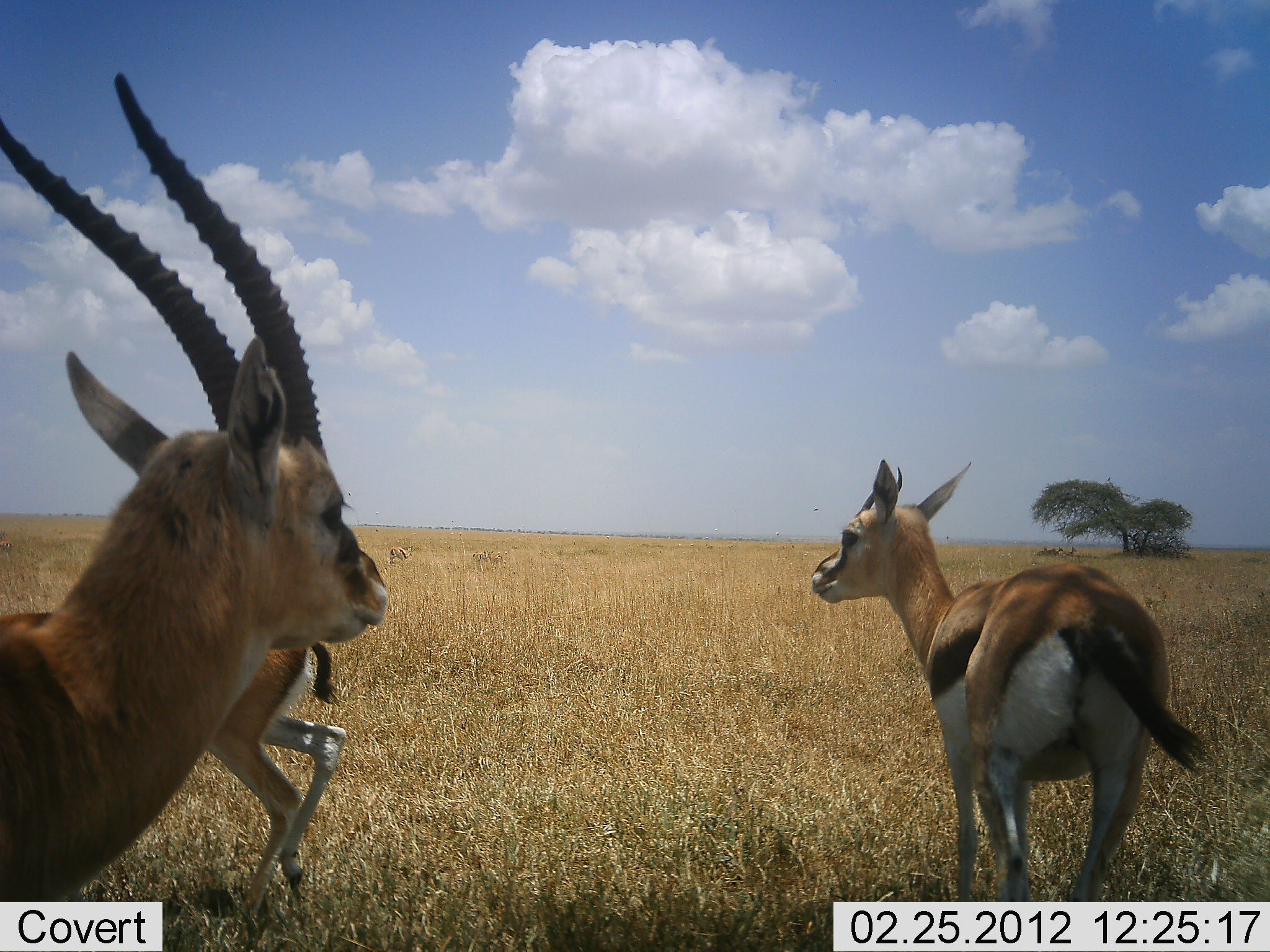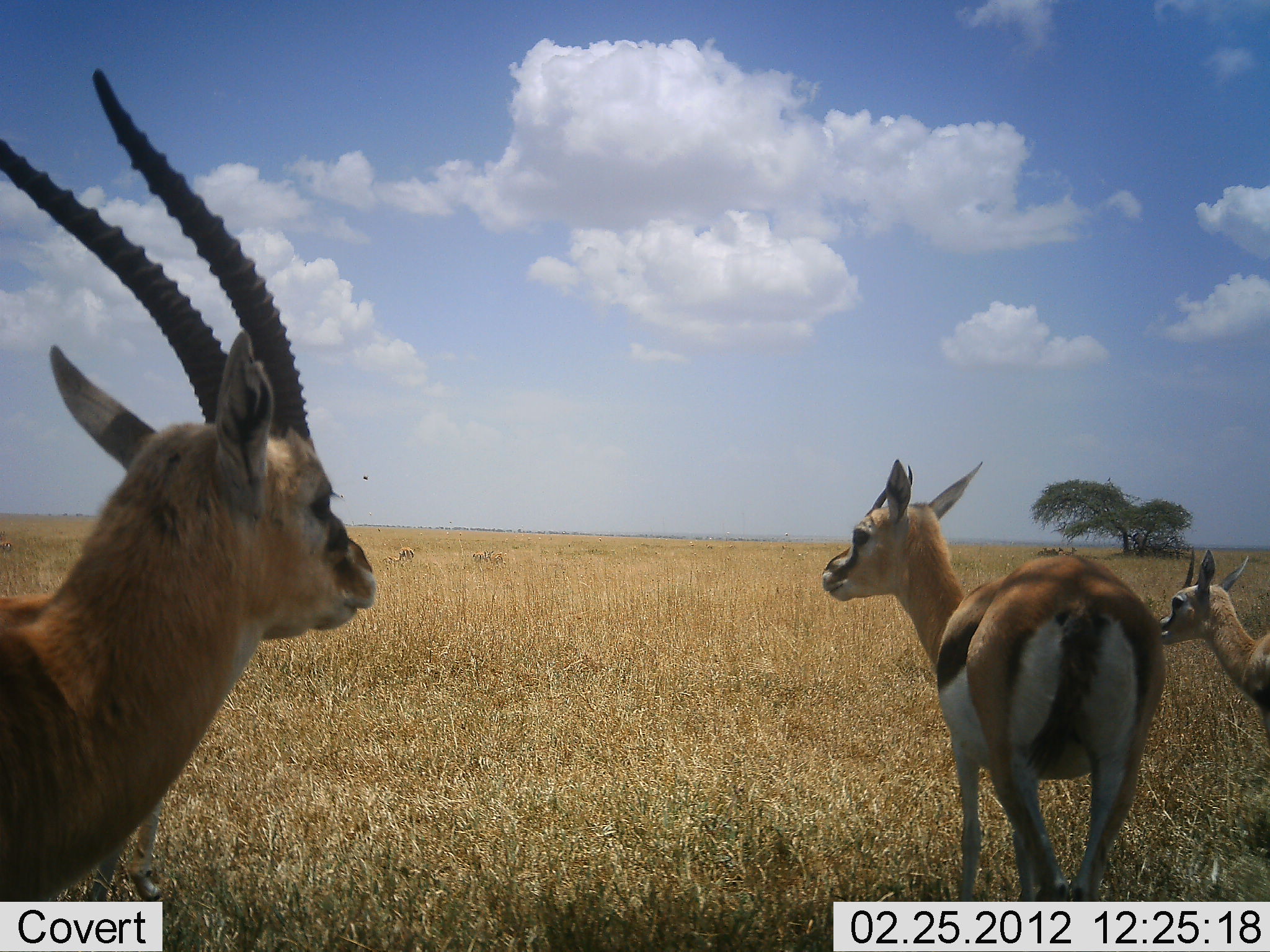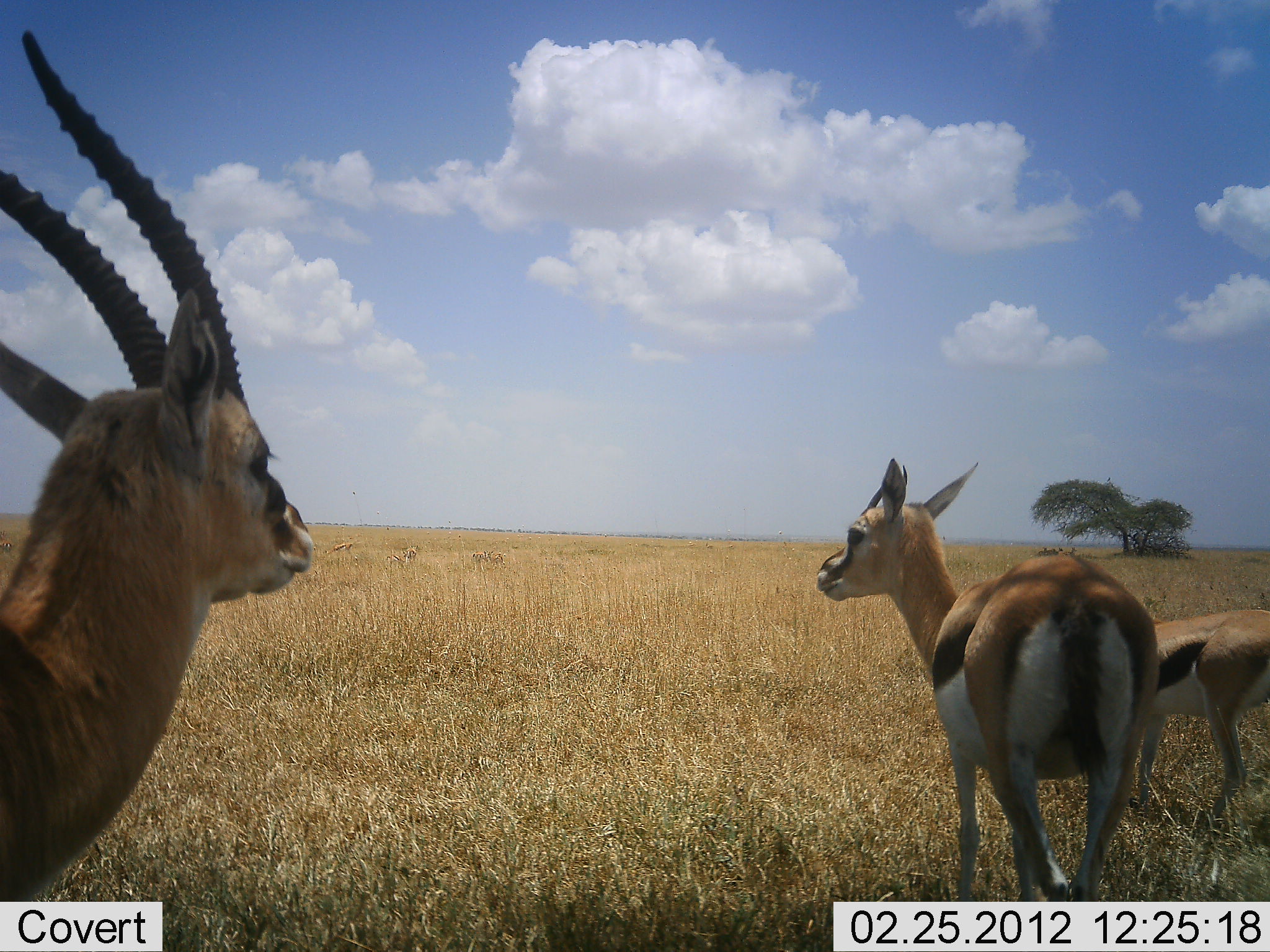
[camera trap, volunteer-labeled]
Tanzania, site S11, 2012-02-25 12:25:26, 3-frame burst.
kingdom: Animalia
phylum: Chordata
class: Mammalia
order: Artiodactyla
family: Bovidae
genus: Eudorcas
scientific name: Eudorcas thomsonii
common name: thomson's gazelle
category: gazellethomsons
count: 4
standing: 81%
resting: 0%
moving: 54%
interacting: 0%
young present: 23%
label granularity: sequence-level